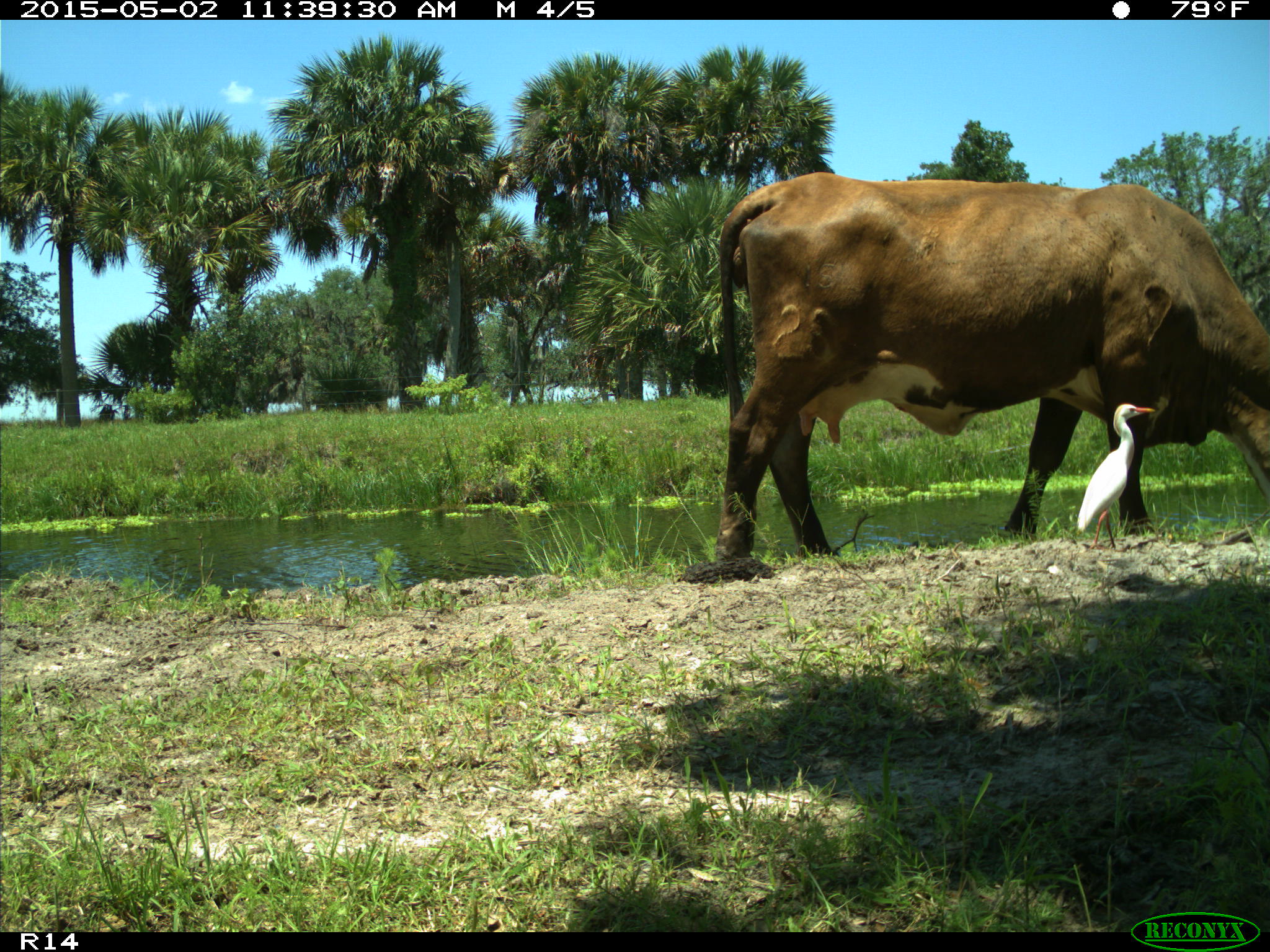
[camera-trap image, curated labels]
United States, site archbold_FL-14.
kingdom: Animalia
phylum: Chordata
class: Mammalia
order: Artiodactyla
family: Bovidae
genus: Bos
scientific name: Bos taurus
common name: domestic cow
Bos taurus (domestic cow).